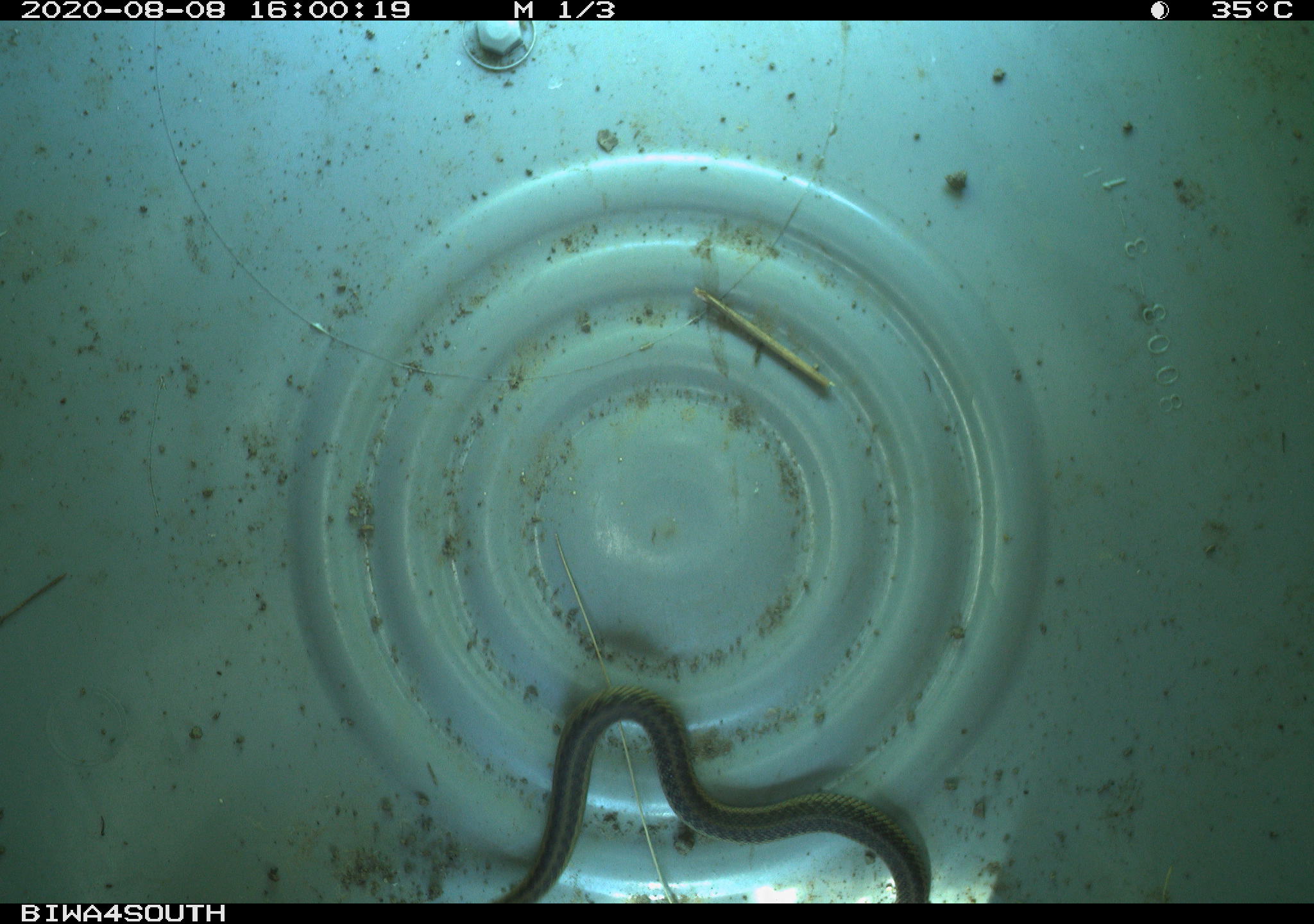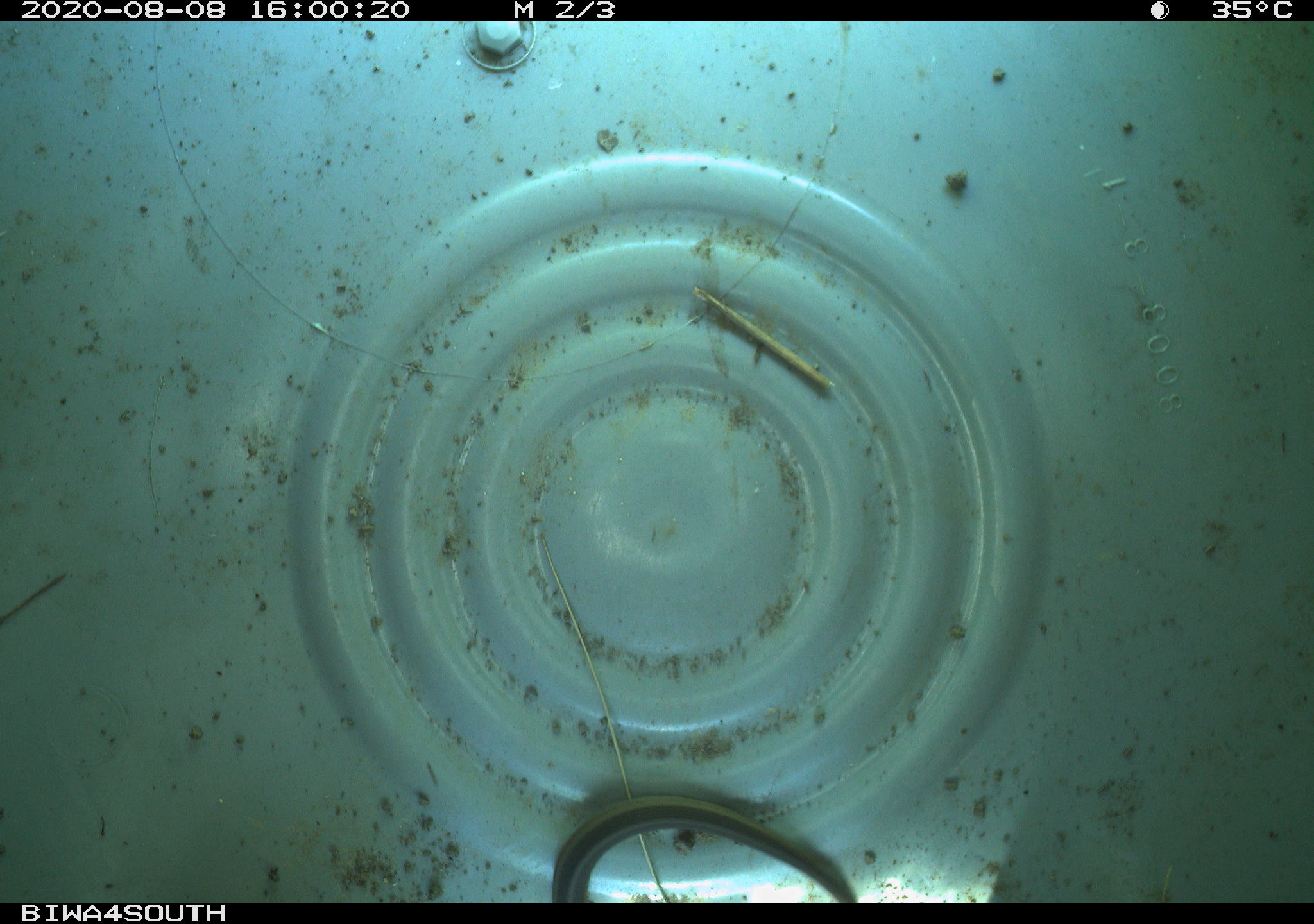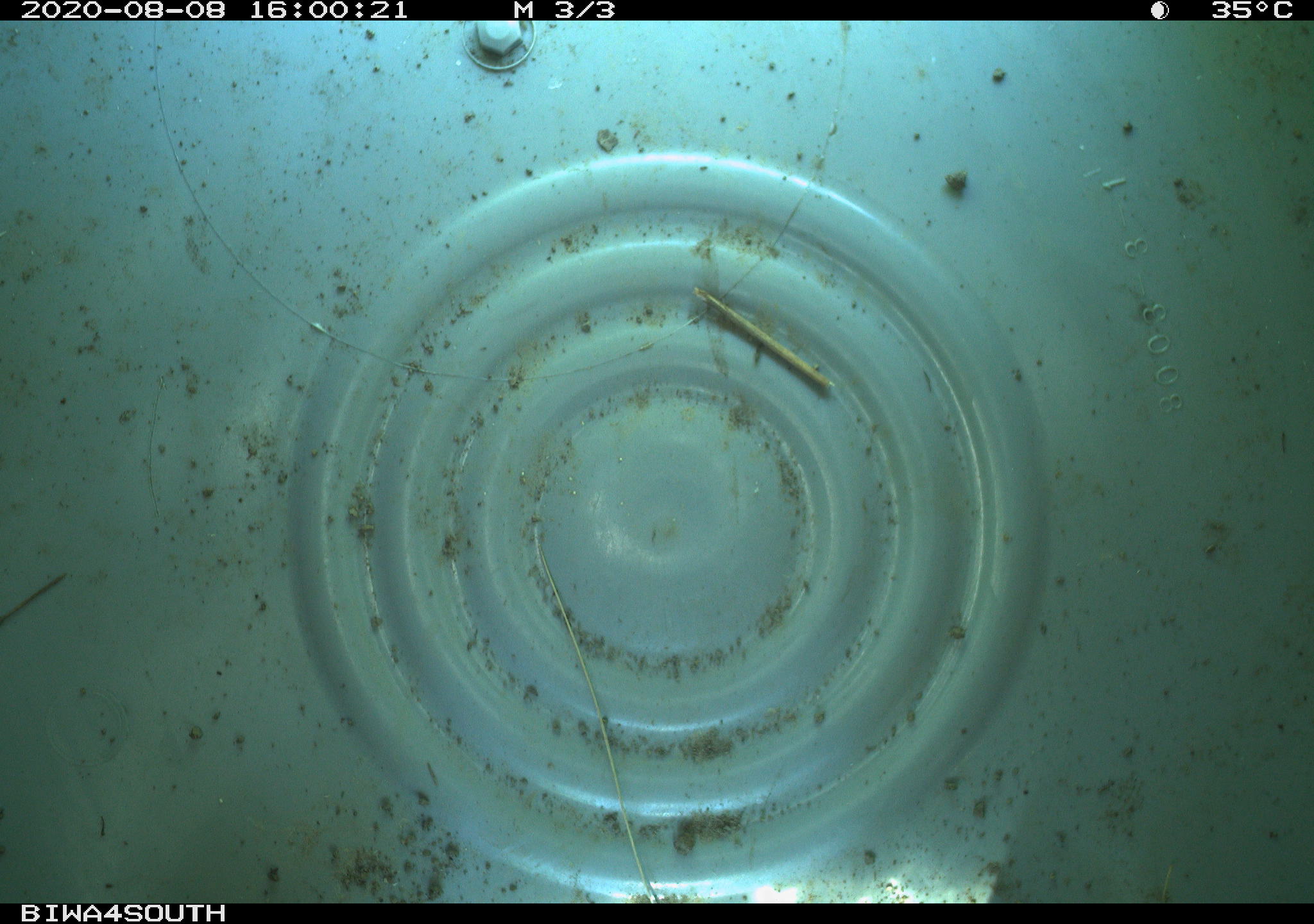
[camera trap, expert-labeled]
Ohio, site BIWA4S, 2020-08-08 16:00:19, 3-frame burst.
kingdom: Animalia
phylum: Chordata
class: Reptilia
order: Squamata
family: Colubridae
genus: Thamnophis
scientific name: Thamnophis sirtalis sirtalis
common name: eastern gartersnake